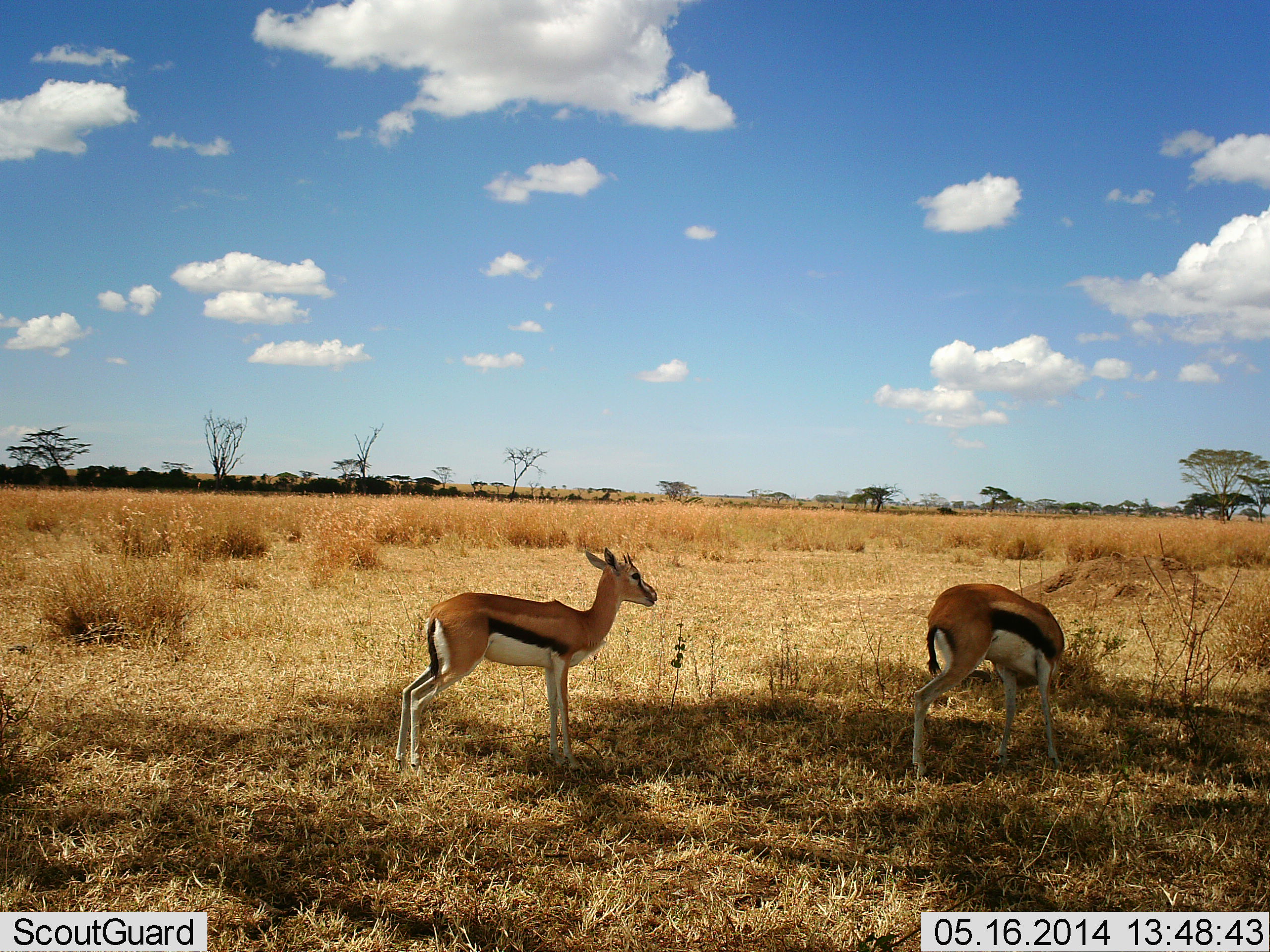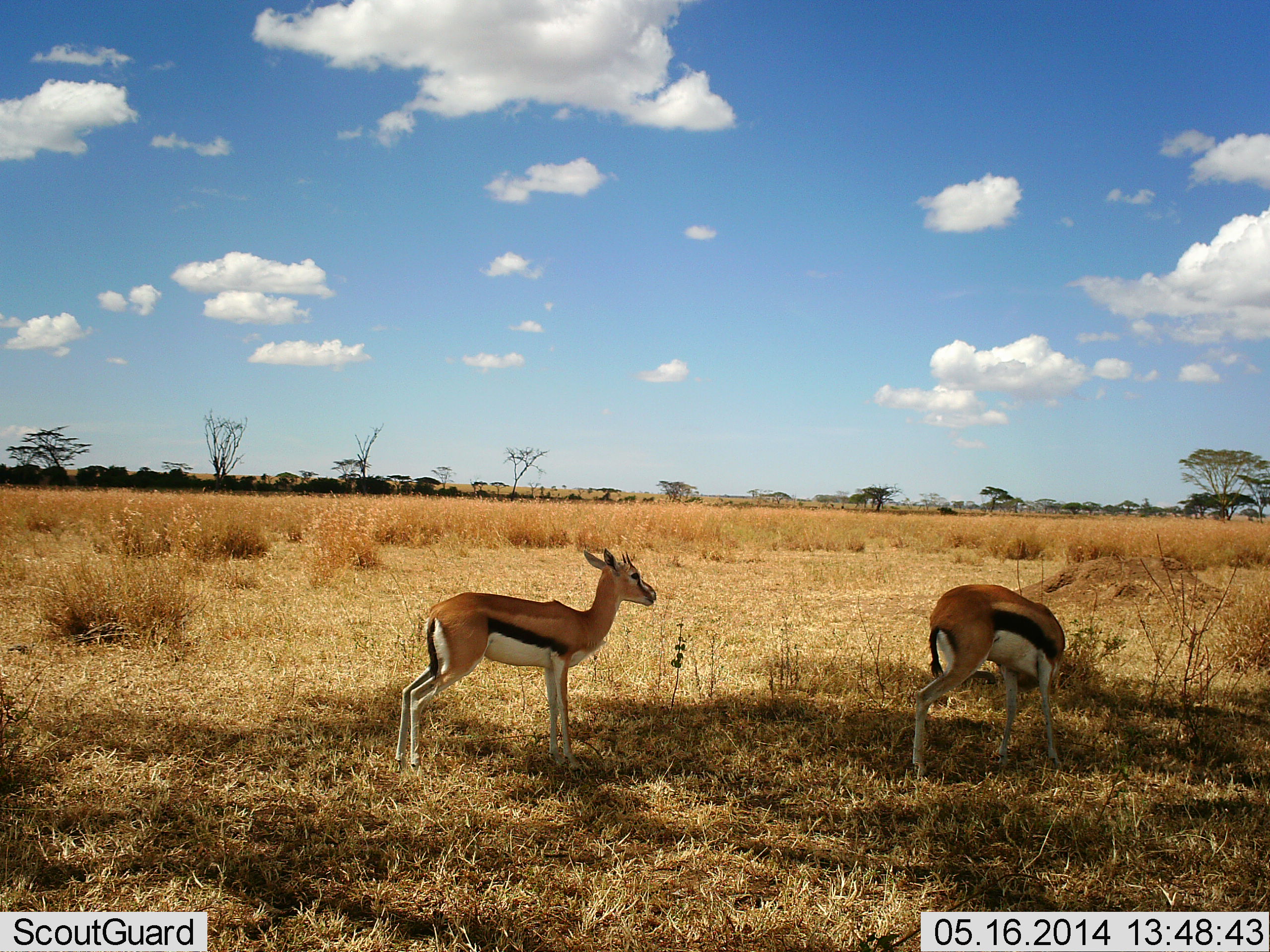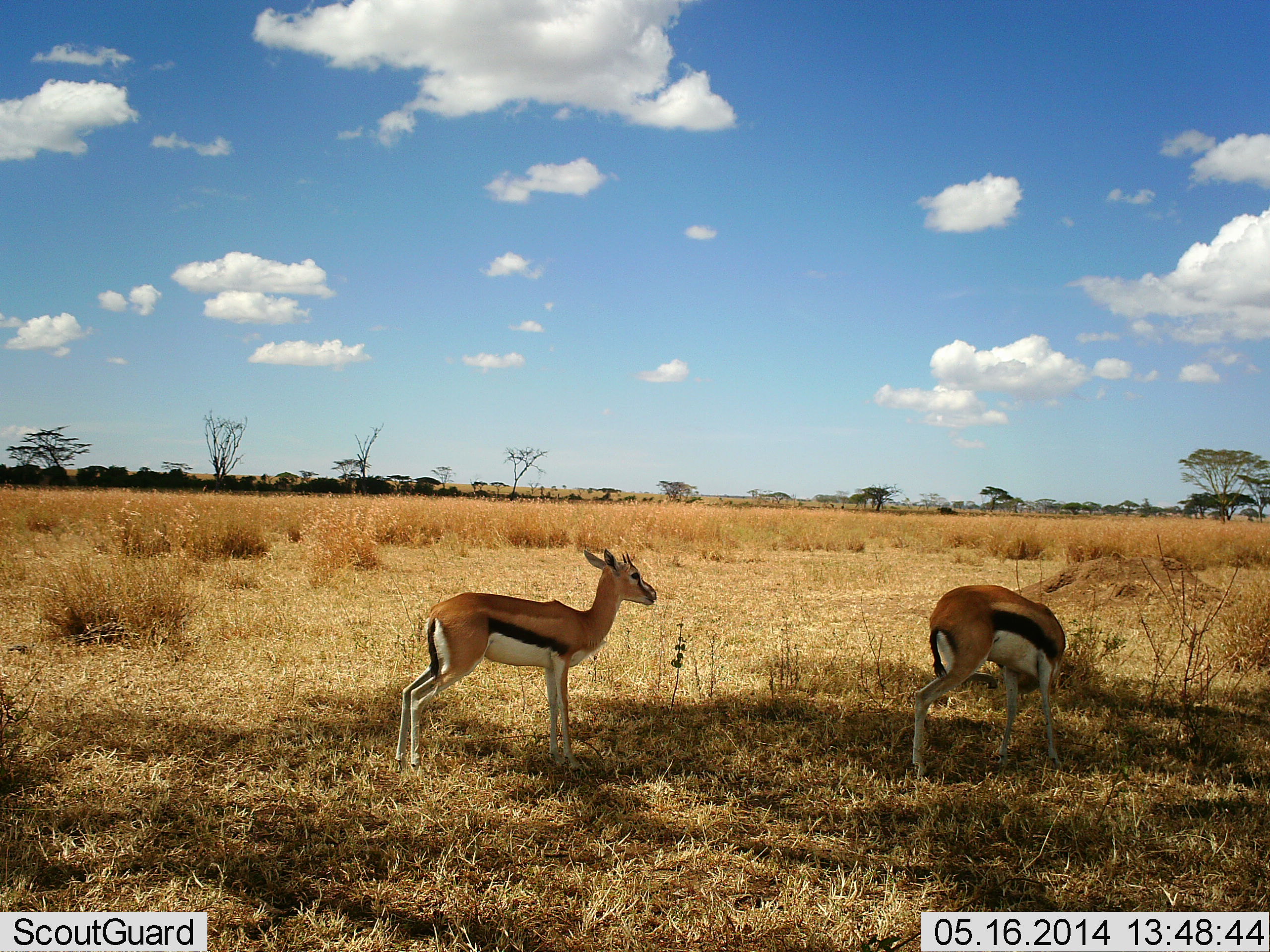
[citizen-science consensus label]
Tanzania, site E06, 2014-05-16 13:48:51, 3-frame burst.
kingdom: Animalia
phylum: Chordata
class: Mammalia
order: Artiodactyla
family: Bovidae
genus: Eudorcas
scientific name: Eudorcas thomsonii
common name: thomson's gazelle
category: gazellethomsons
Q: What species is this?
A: Gazellethomsons (thomson's gazelle) (Eudorcas thomsonii).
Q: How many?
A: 2.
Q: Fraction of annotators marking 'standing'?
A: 100%.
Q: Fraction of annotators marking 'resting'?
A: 0%.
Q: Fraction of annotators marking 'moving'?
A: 0%.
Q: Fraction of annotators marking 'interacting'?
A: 0%.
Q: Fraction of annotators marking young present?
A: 0%.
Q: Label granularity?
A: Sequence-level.